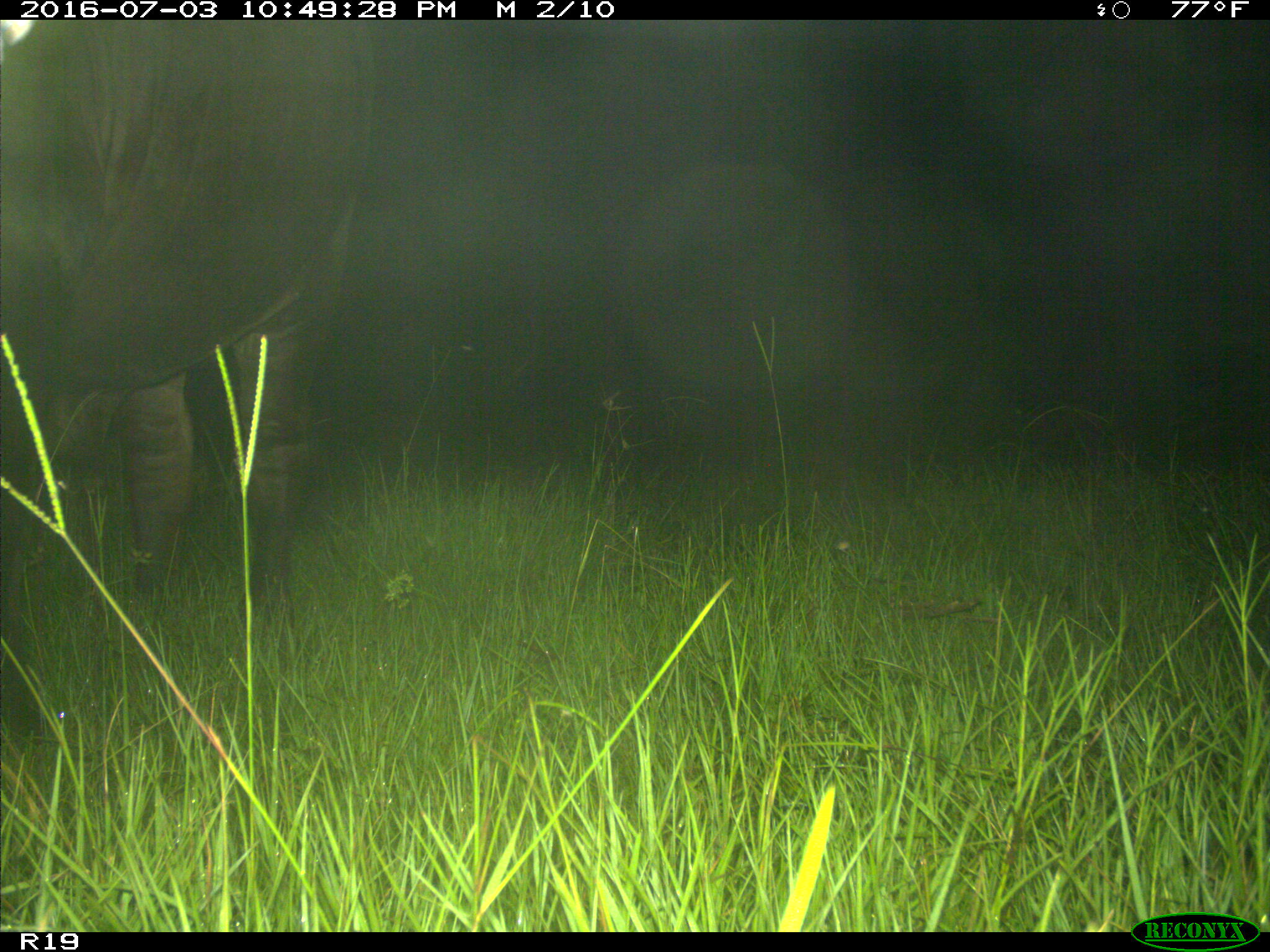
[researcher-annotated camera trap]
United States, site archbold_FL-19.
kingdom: Animalia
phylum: Chordata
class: Mammalia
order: Artiodactyla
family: Bovidae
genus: Bos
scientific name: Bos taurus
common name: domestic cow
Bos taurus (domestic cow).